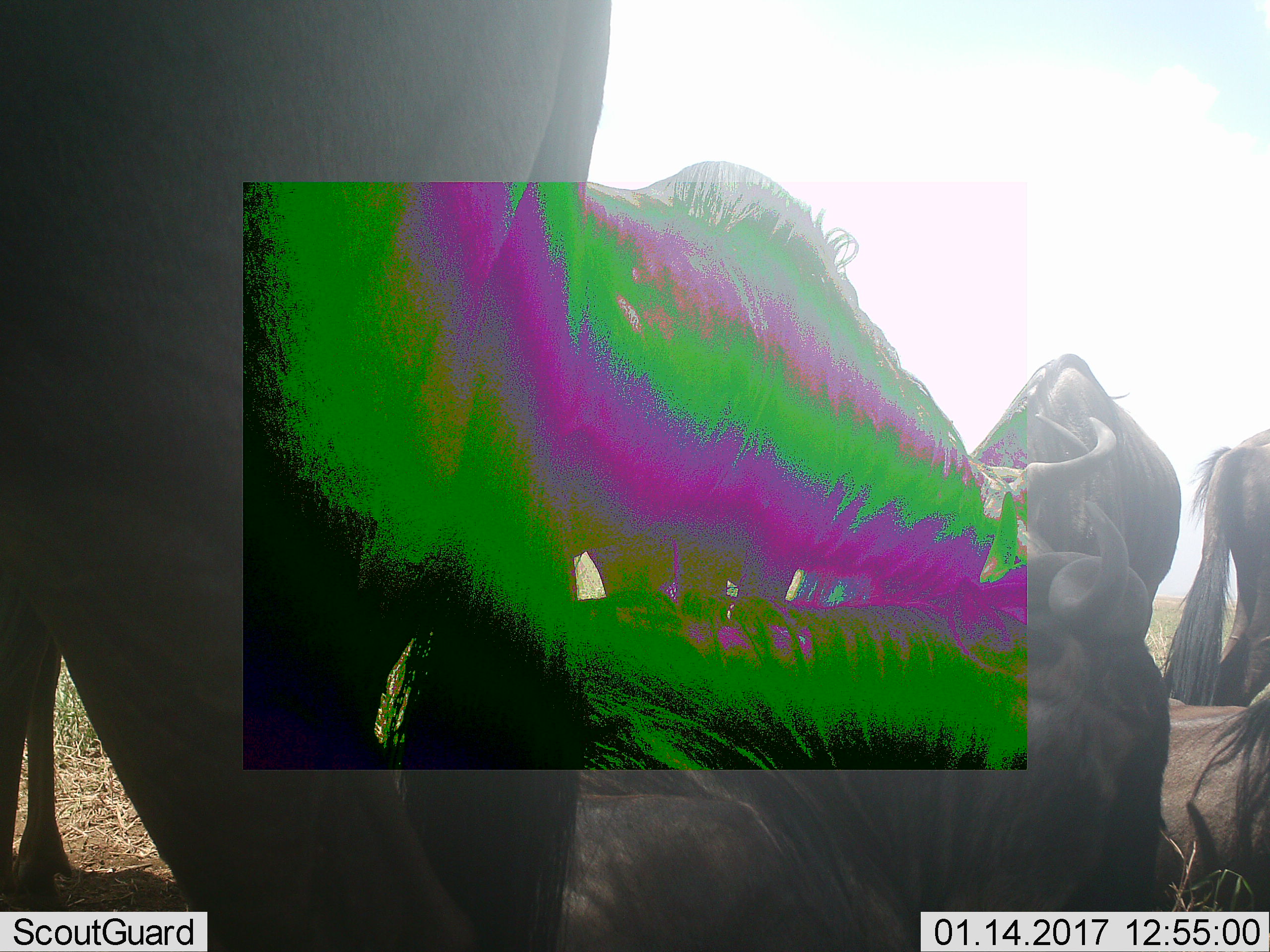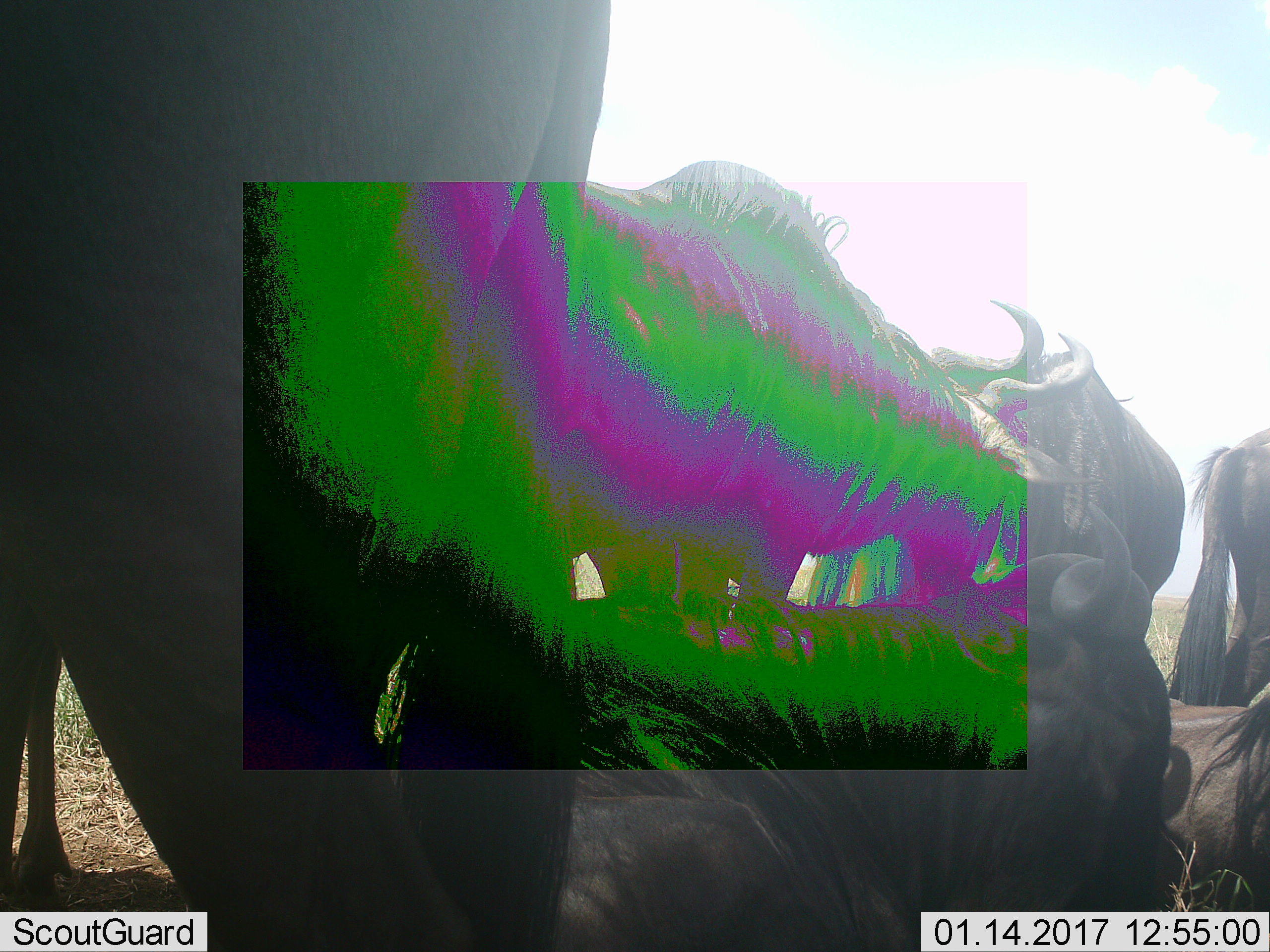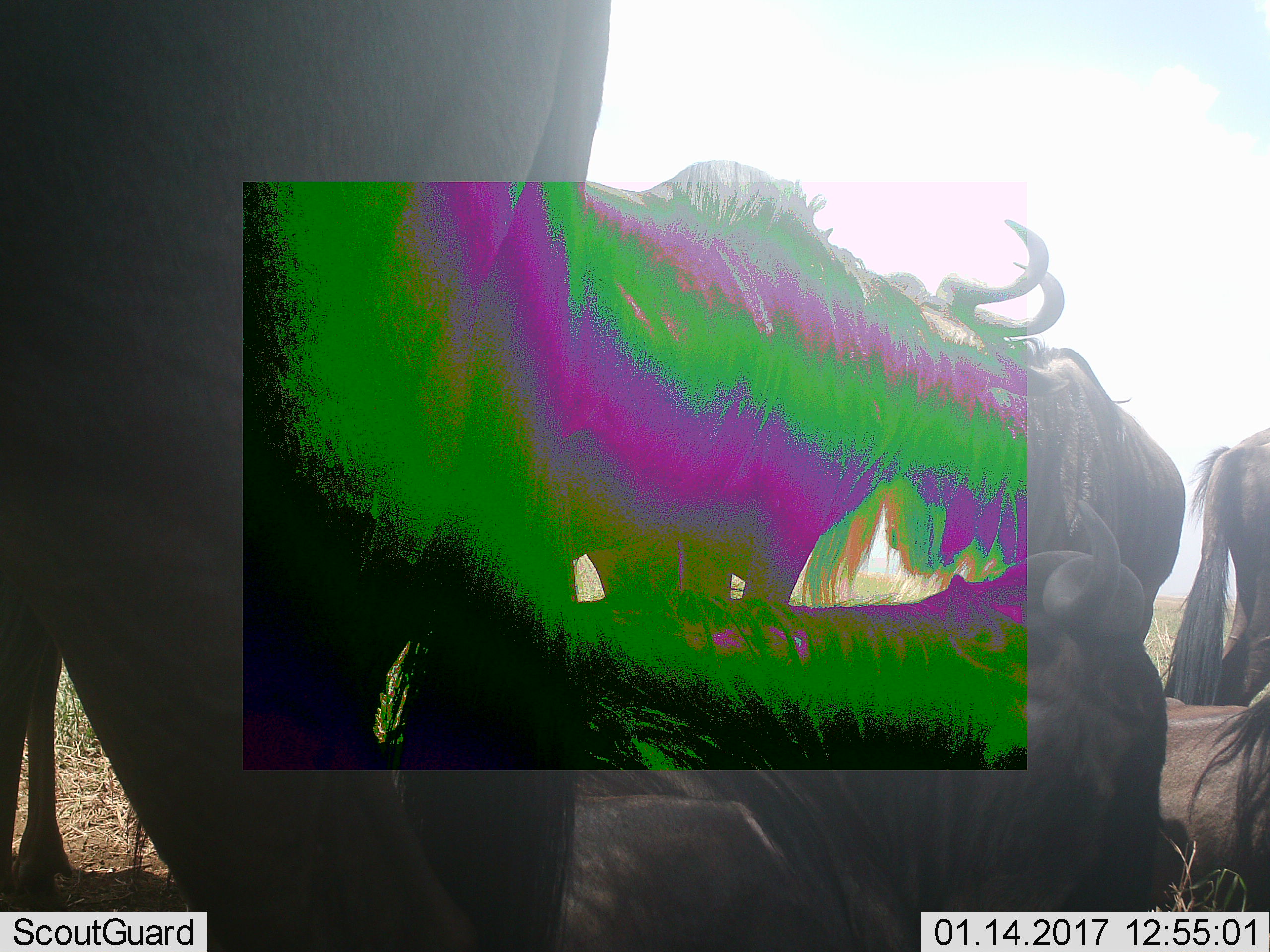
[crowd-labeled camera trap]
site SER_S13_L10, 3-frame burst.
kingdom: Animalia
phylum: Chordata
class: Mammalia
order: Artiodactyla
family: Bovidae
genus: Connochaetes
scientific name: Connochaetes taurinus taurinus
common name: blue wildebeest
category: wildebeestblue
Wildebeestblue (blue wildebeest) (Connochaetes taurinus taurinus), count 6. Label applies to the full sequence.